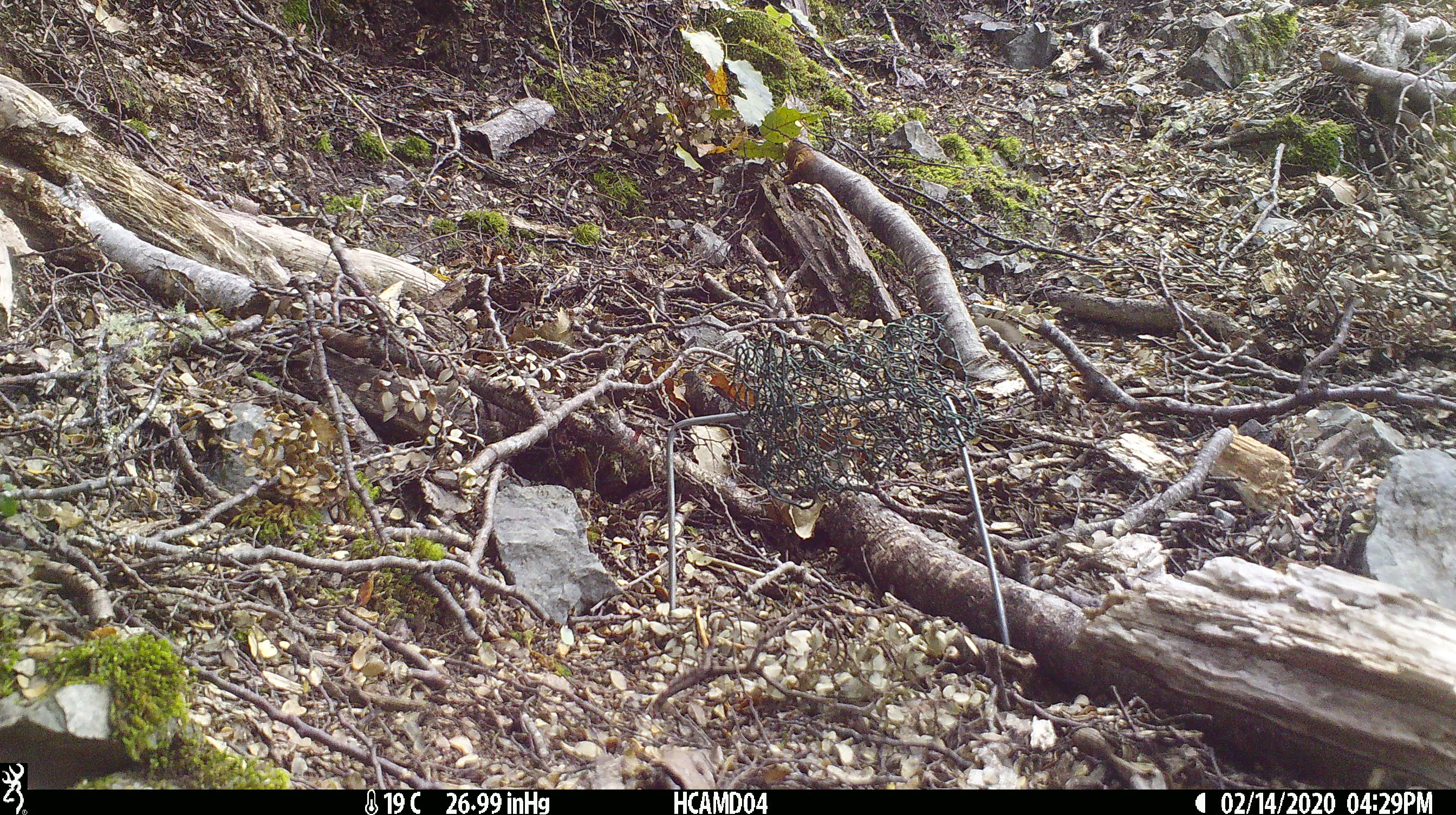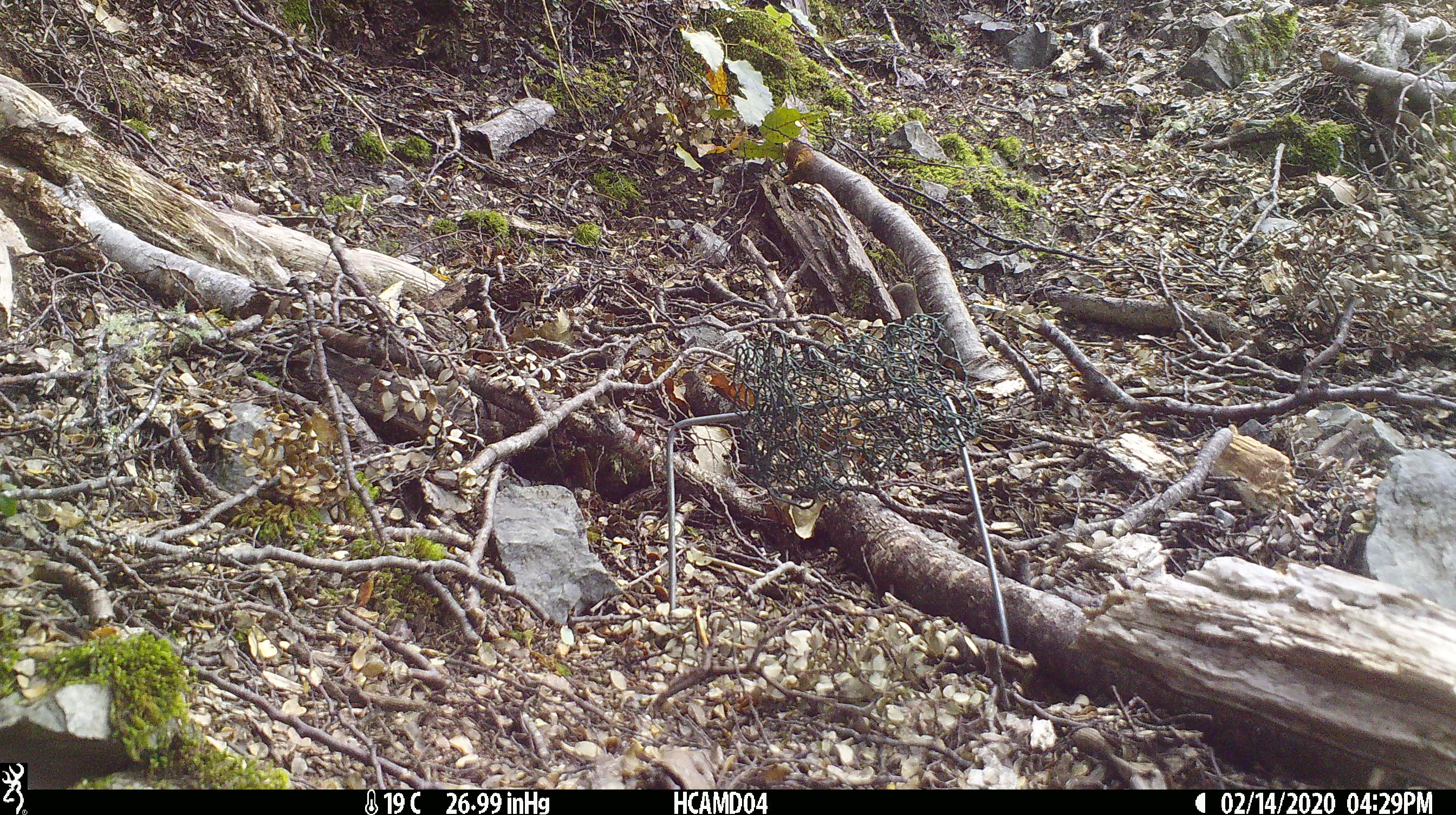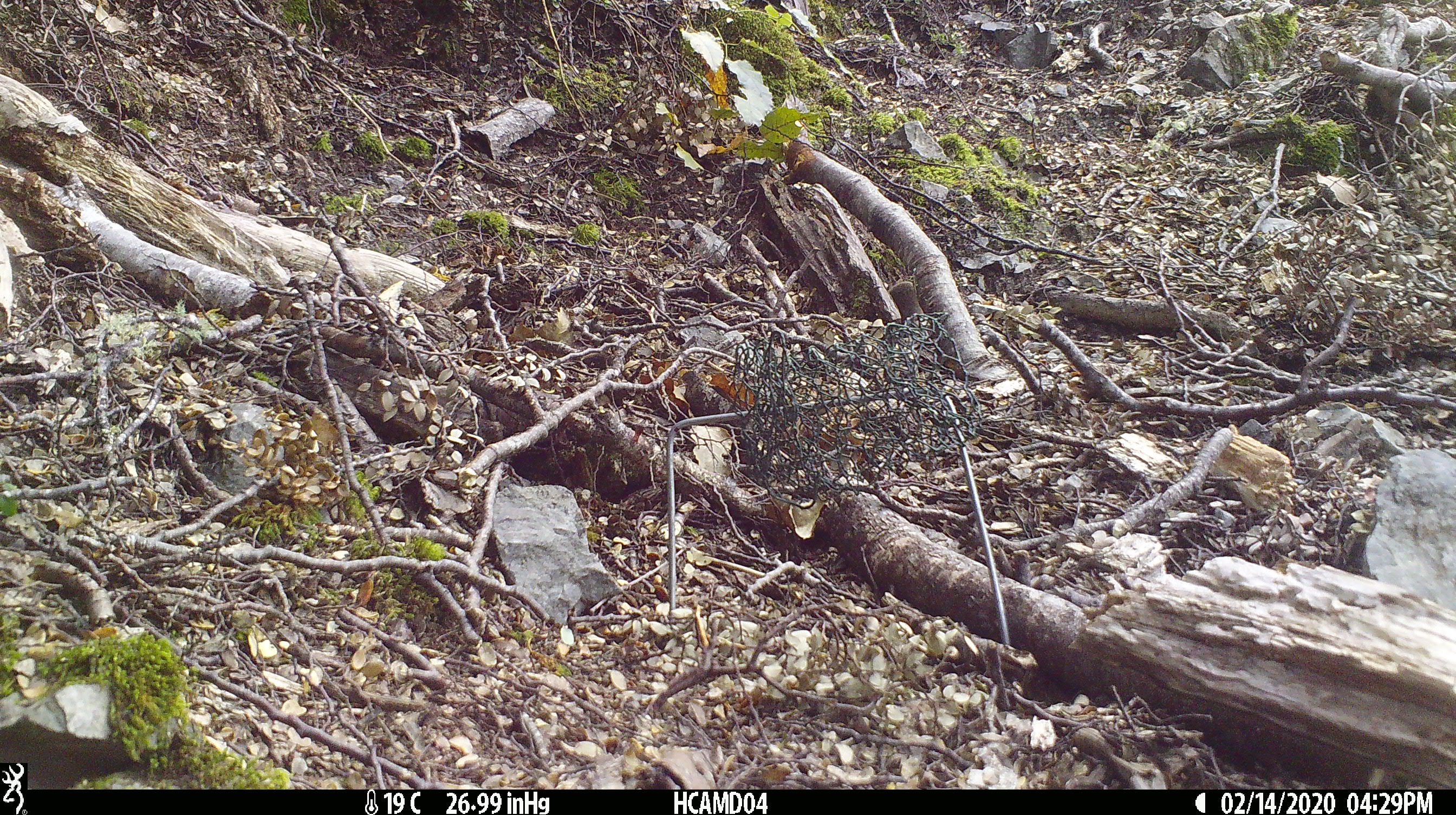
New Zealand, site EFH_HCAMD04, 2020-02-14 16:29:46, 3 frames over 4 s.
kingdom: Animalia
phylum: Chordata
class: Mammalia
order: Rodentia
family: Muridae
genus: Mus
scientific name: Mus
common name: mouse